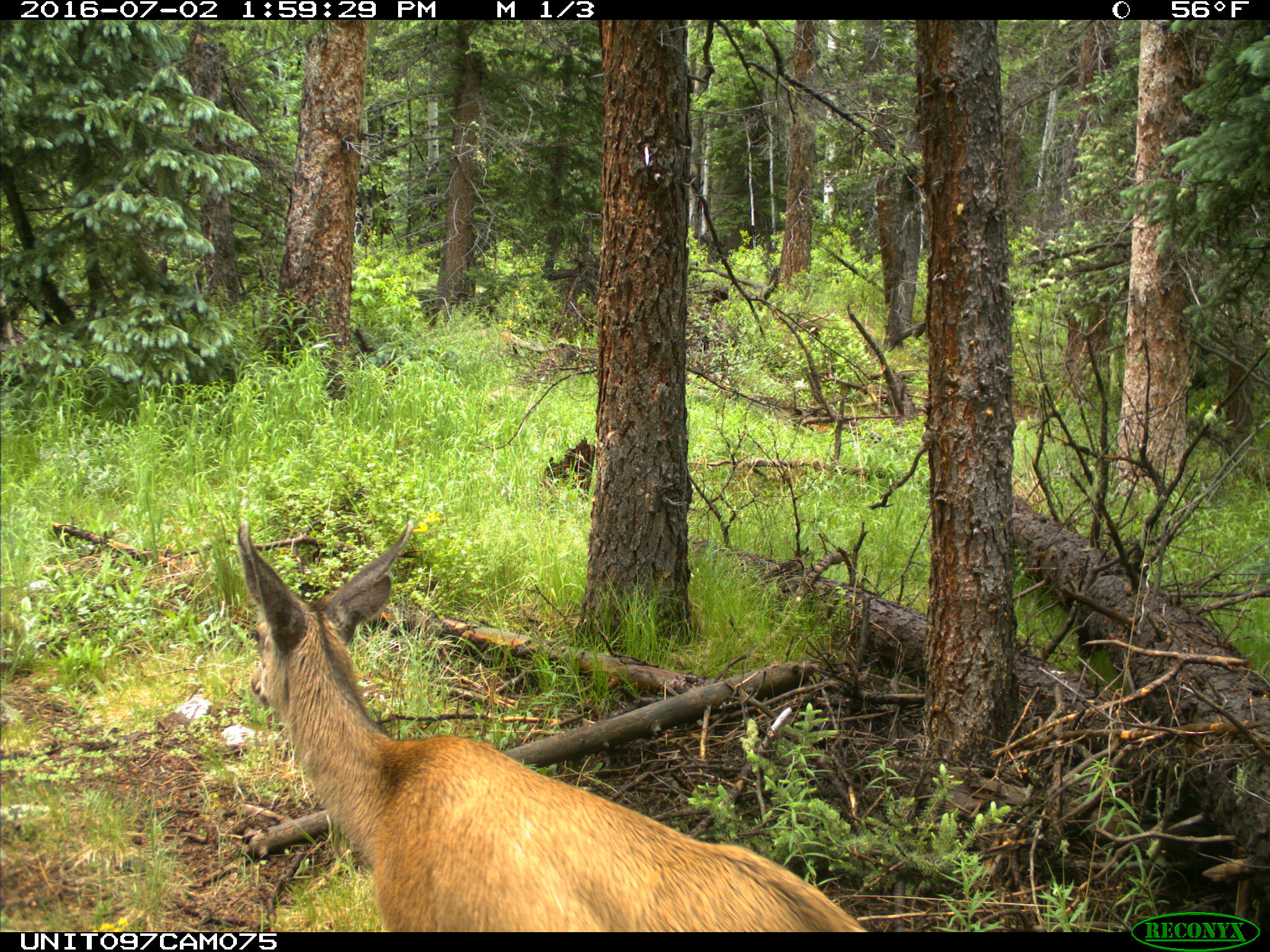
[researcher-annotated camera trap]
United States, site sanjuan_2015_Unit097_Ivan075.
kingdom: Animalia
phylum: Chordata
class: Mammalia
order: Artiodactyla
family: Cervidae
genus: Odocoileus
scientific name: Odocoileus hemionus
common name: mule deer